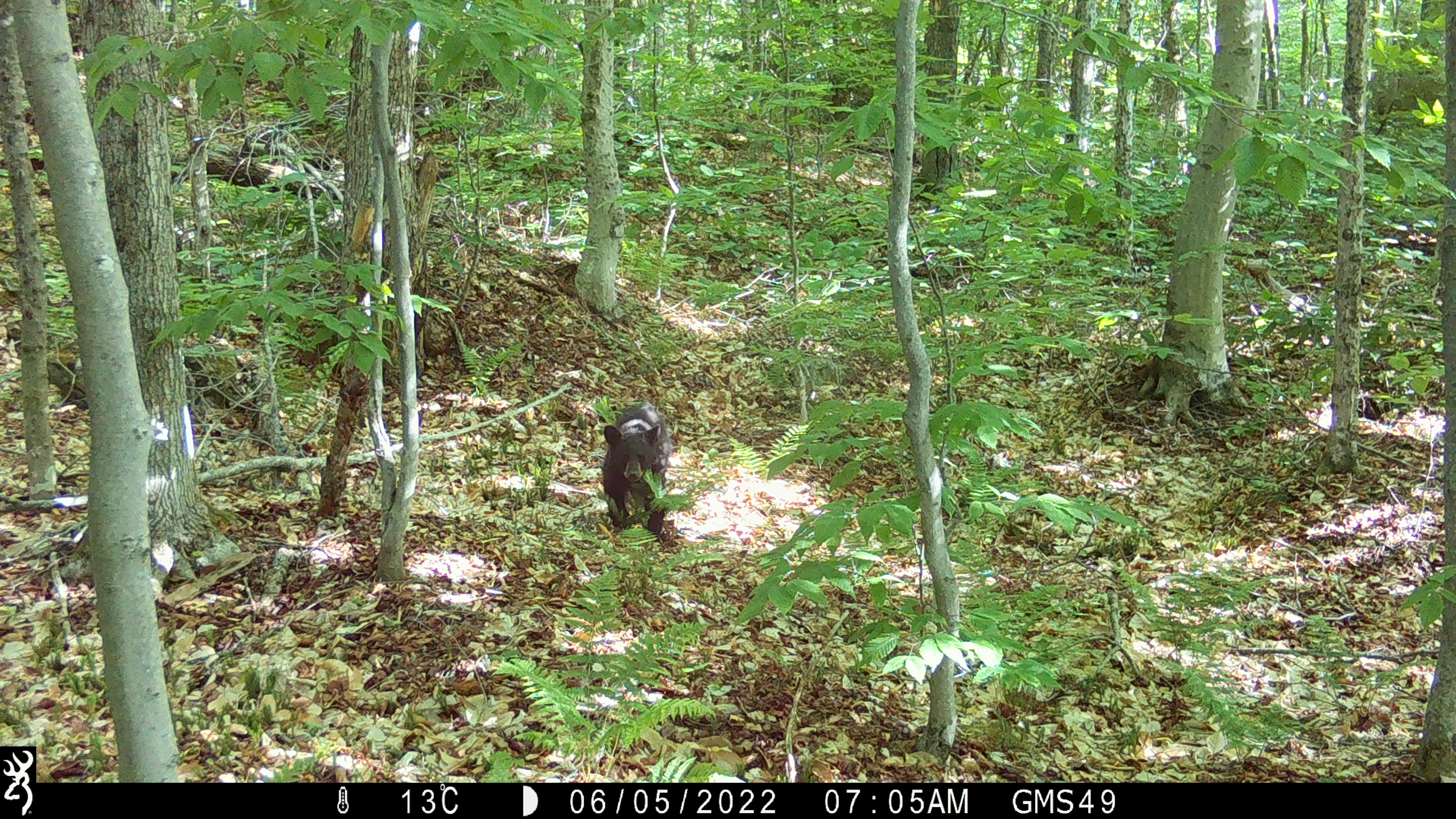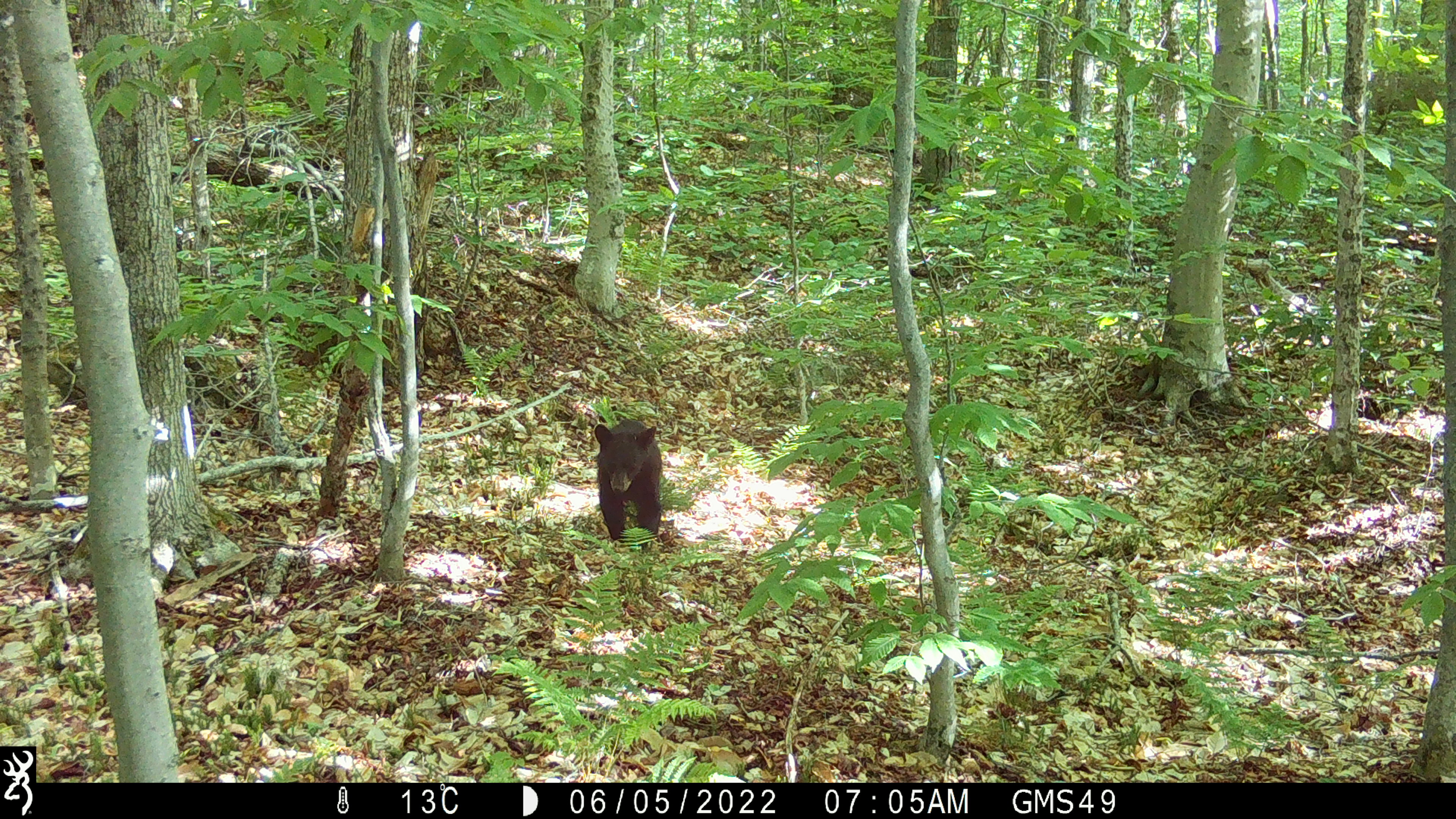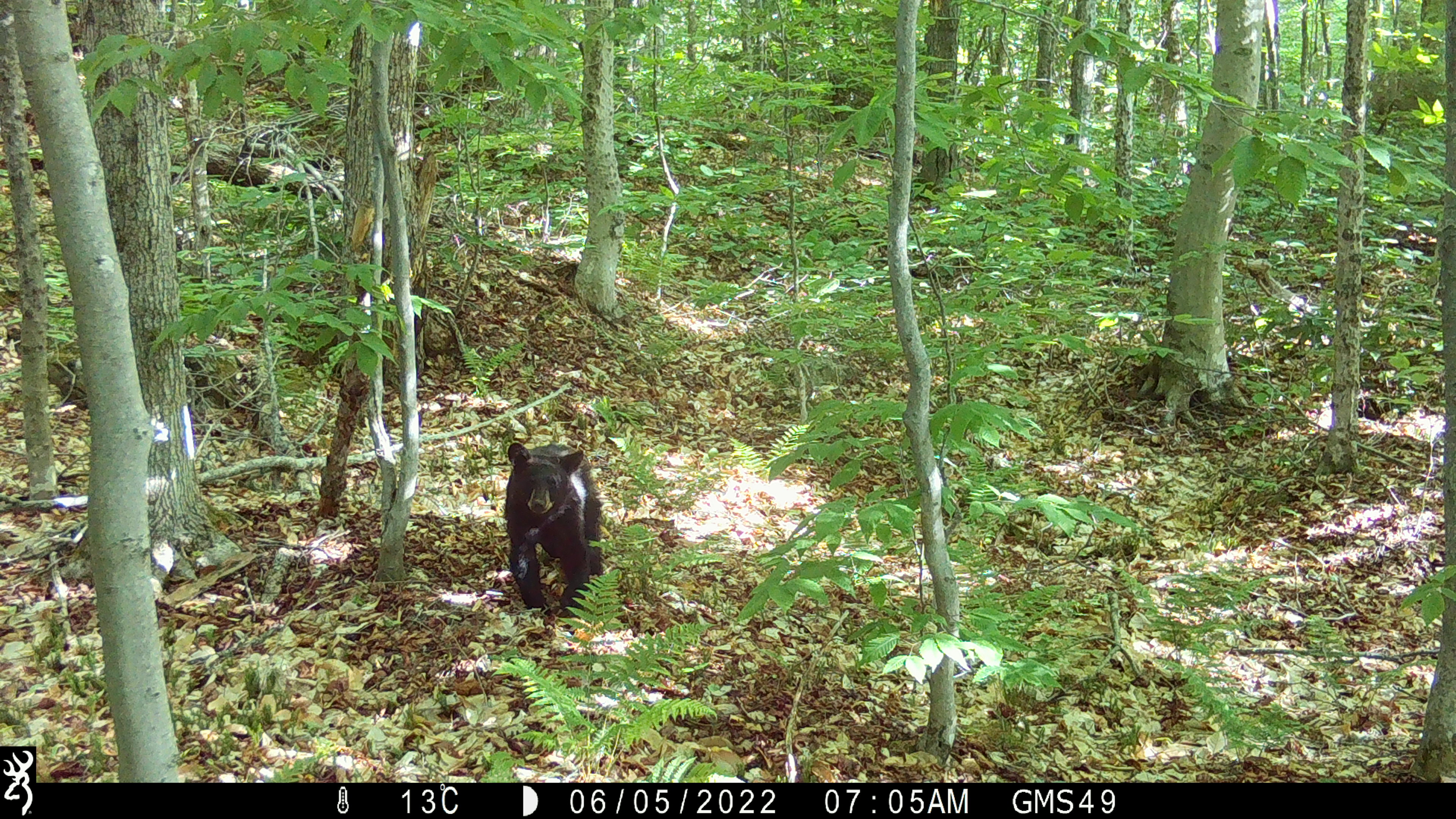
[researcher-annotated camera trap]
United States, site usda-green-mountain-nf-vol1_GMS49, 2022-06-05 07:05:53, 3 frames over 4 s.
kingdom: Animalia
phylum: Chordata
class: Mammalia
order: Carnivora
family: Ursidae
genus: Ursus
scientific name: Ursus americanus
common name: black bear